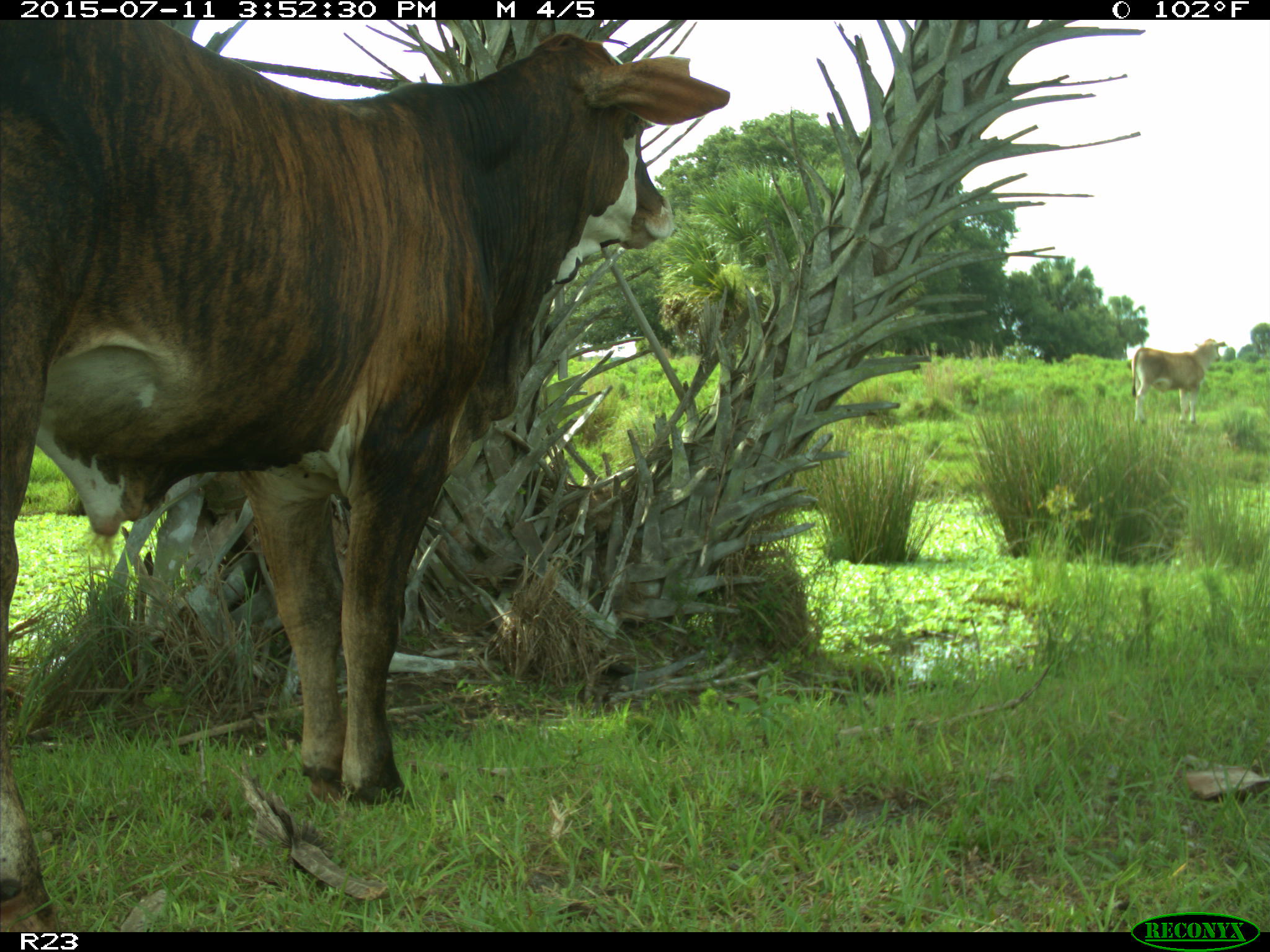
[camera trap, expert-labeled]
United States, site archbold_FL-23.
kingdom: Animalia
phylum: Chordata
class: Mammalia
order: Artiodactyla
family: Bovidae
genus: Bos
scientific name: Bos taurus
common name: domestic cow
Bos taurus (domestic cow).